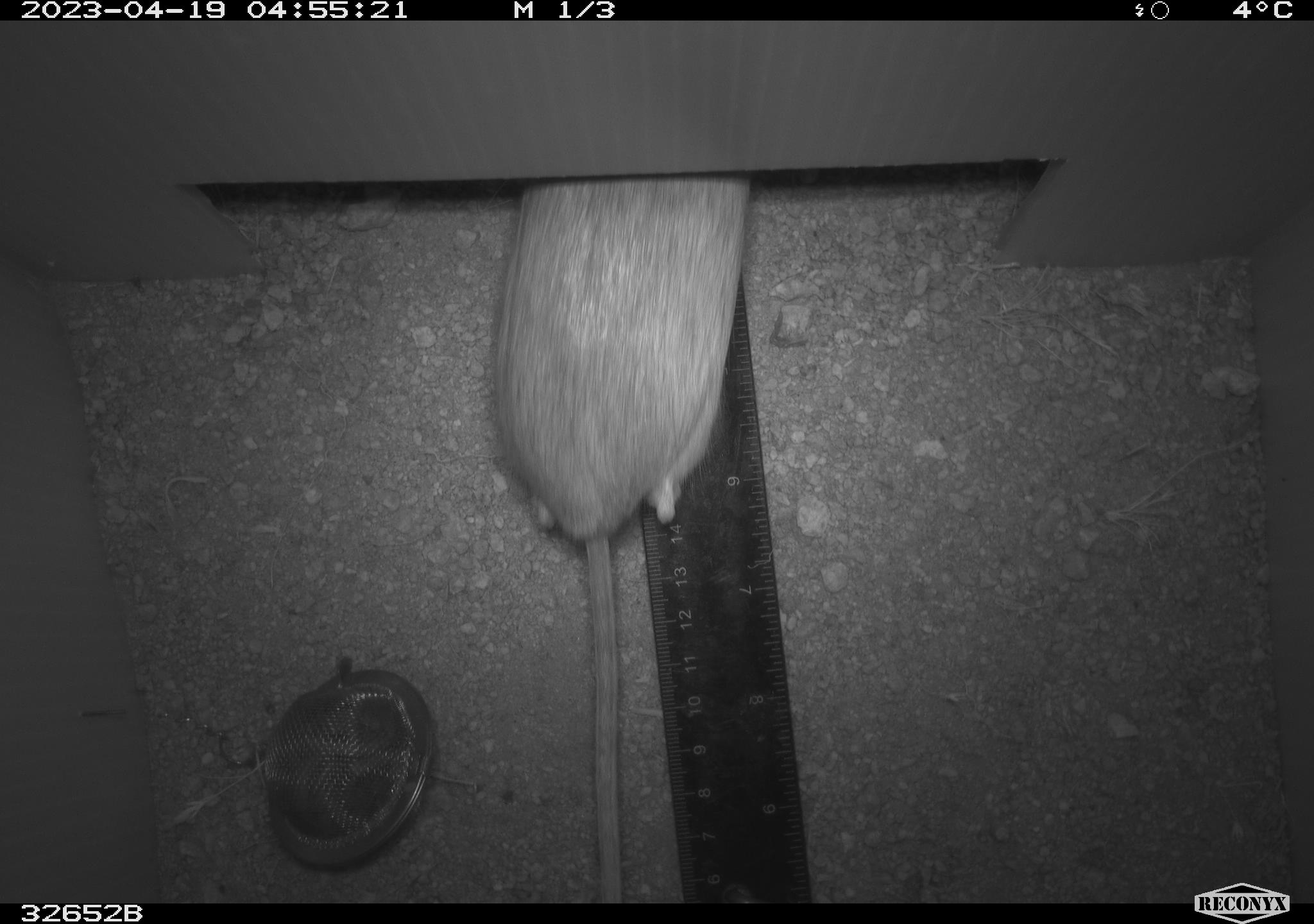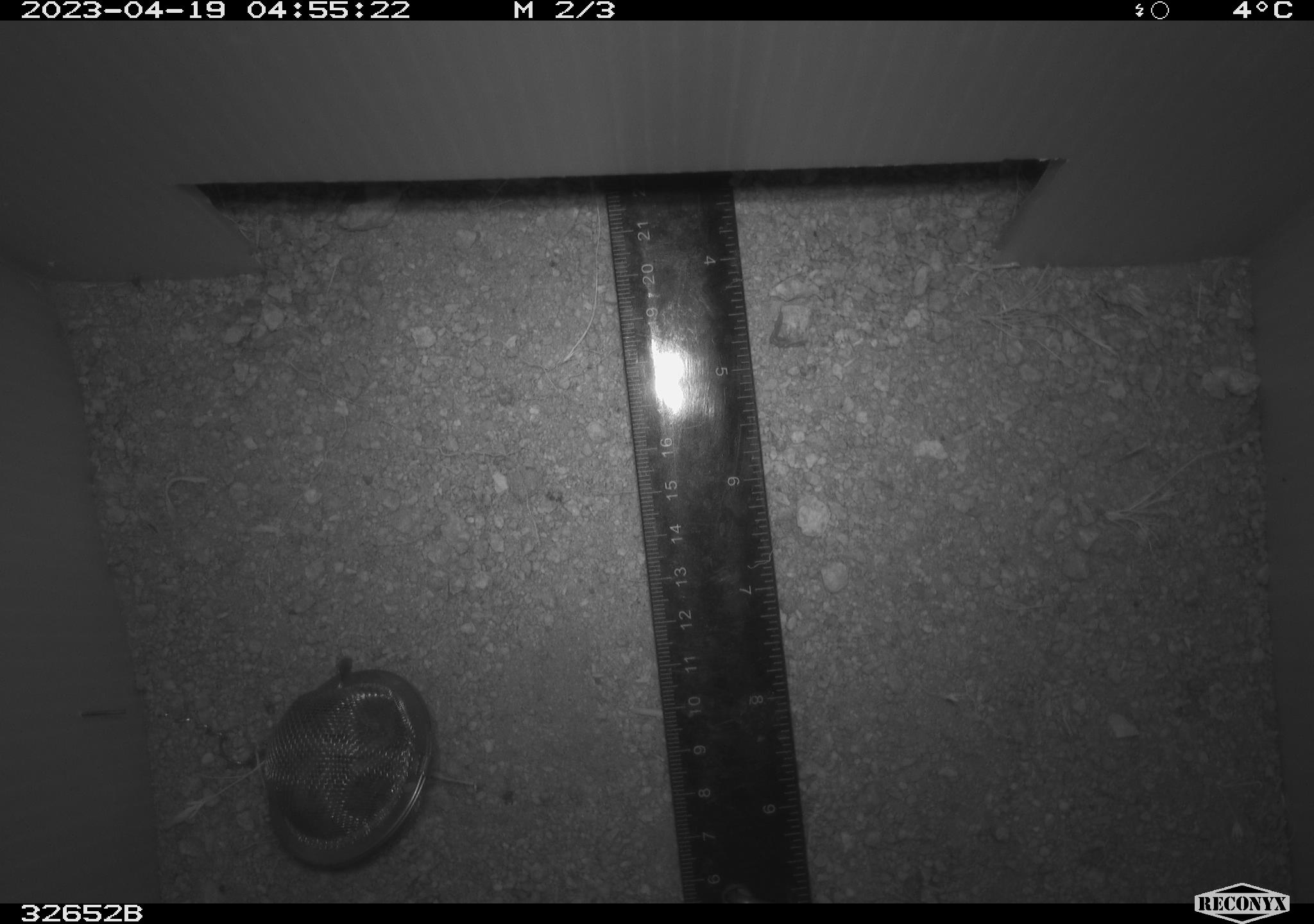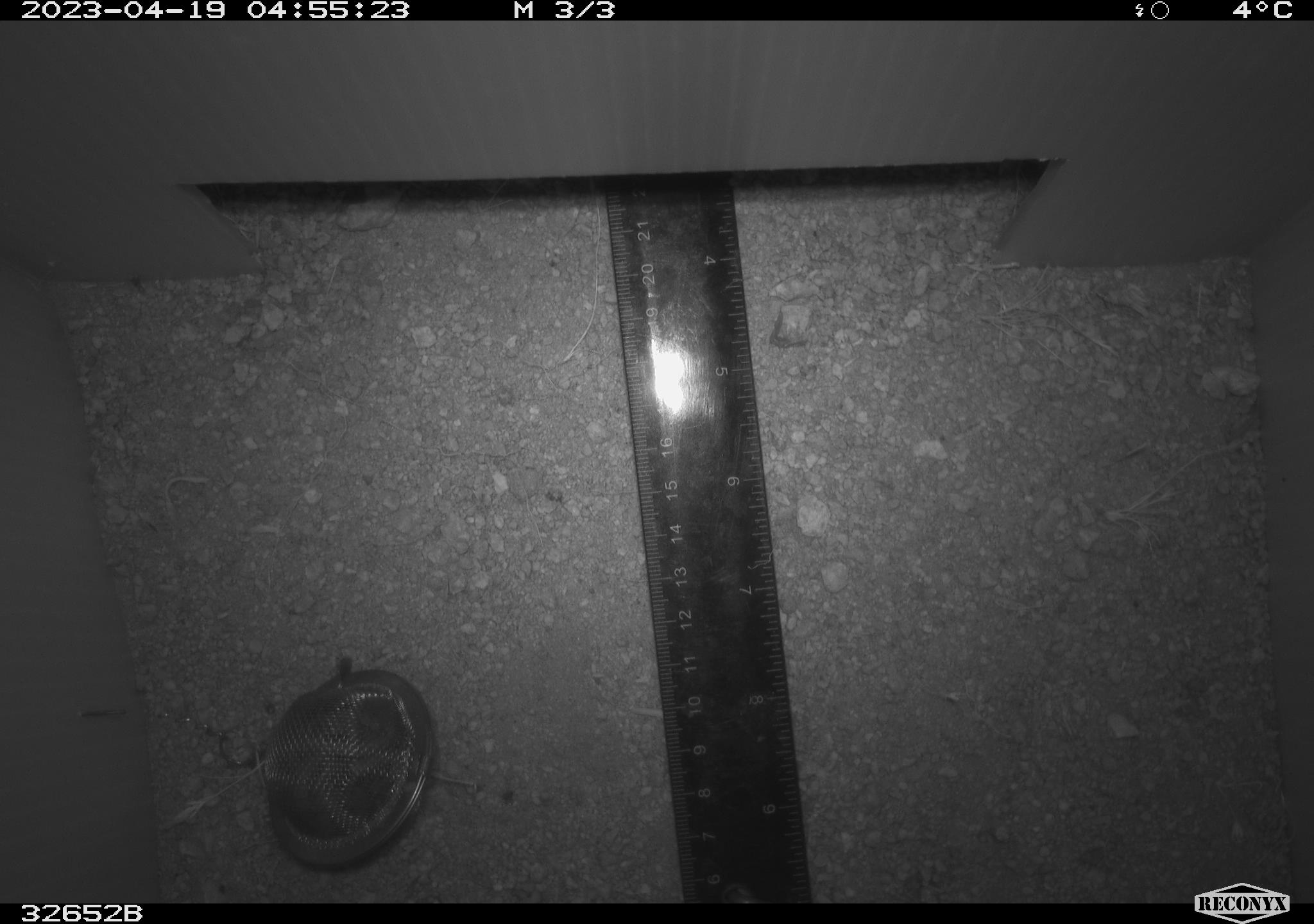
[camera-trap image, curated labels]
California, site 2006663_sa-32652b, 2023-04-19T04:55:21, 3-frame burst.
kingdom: Animalia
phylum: Chordata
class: Mammalia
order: Rodentia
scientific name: Rodentia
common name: rodent